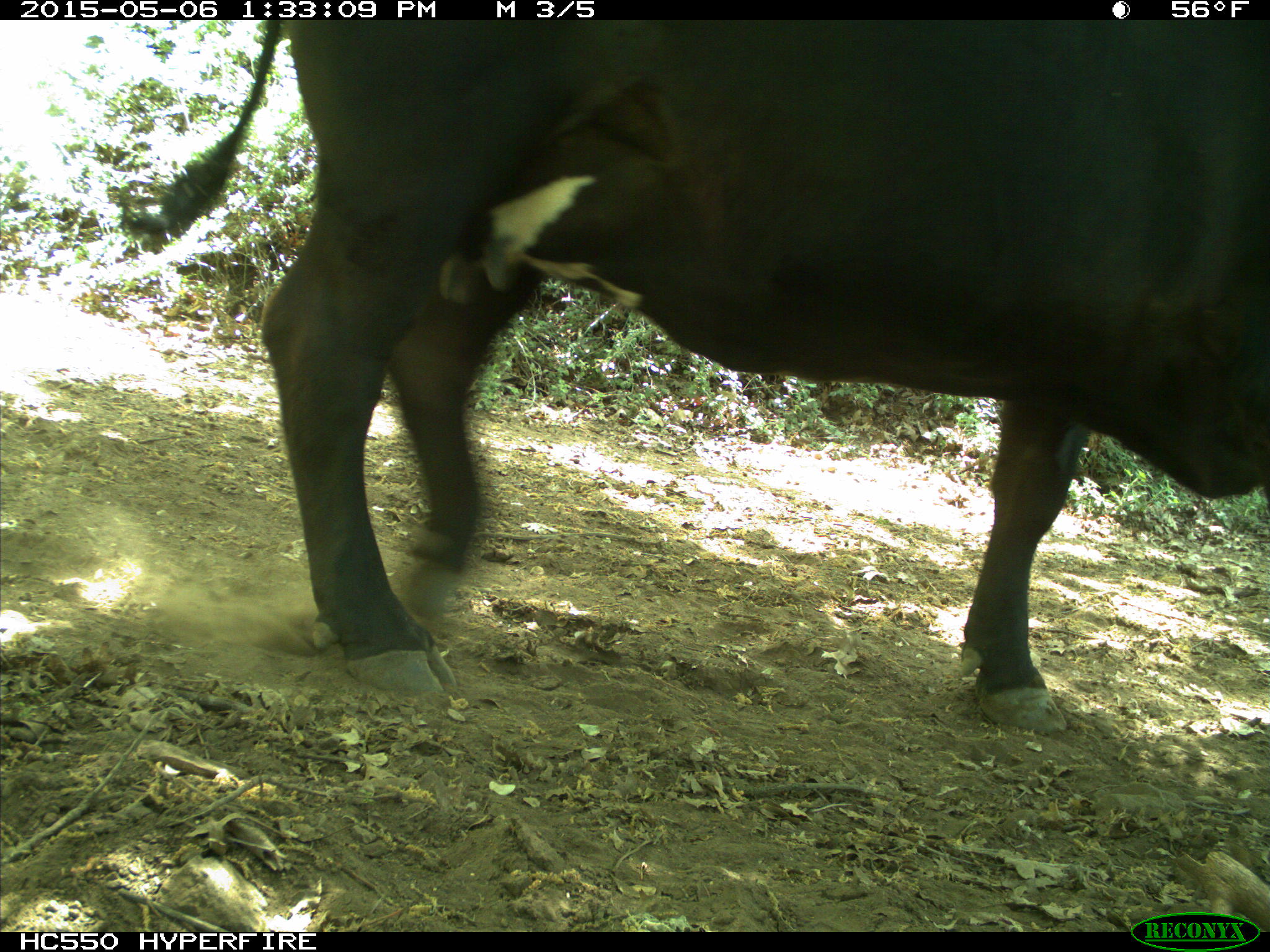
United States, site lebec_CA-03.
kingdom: Animalia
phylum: Chordata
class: Mammalia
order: Artiodactyla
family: Bovidae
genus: Bos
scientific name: Bos taurus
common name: domestic cow